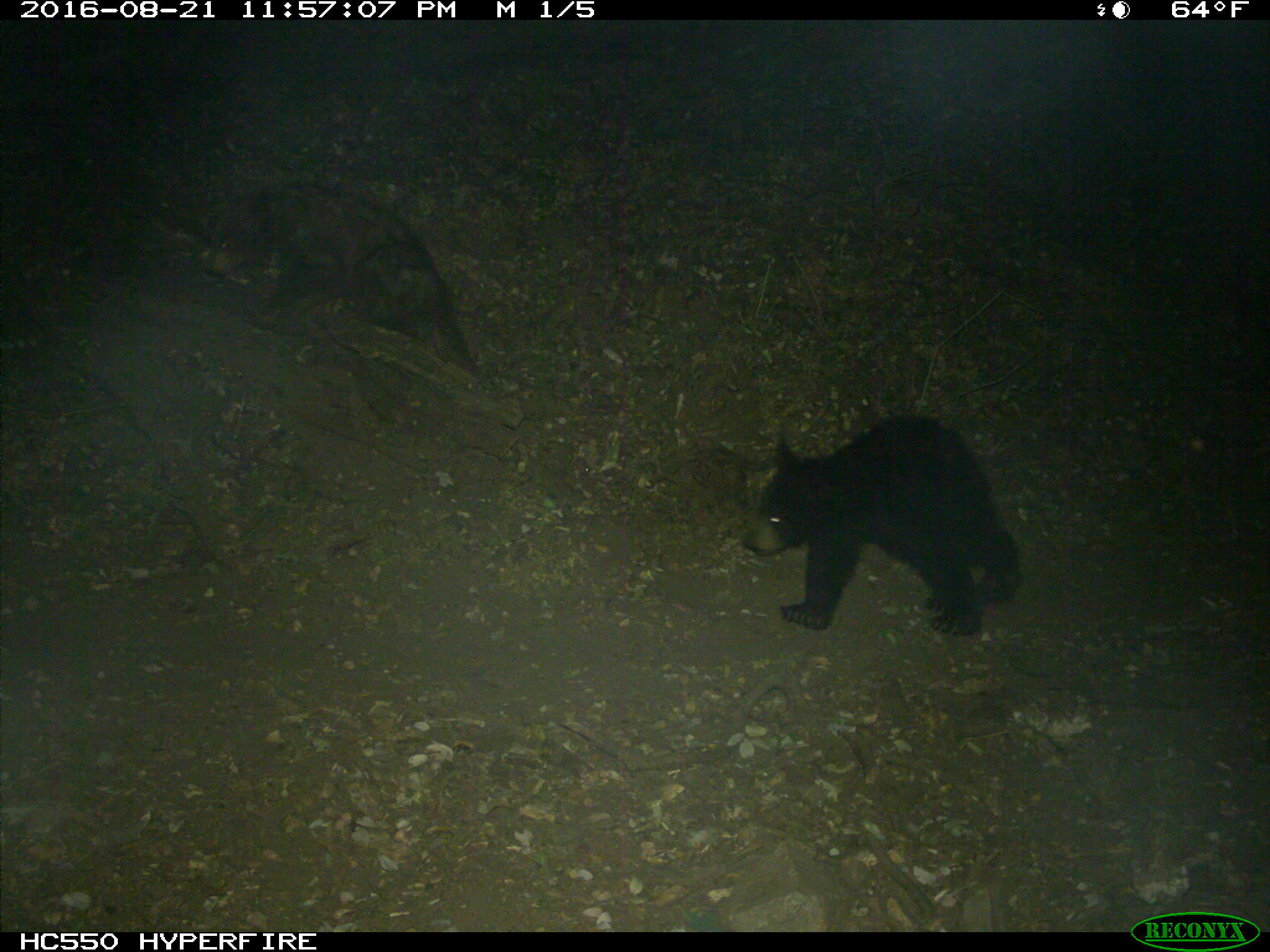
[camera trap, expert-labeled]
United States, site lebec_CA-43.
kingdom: Animalia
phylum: Chordata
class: Mammalia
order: Carnivora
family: Ursidae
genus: Ursus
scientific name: Ursus americanus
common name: american black bear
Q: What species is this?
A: Ursus americanus (american black bear).